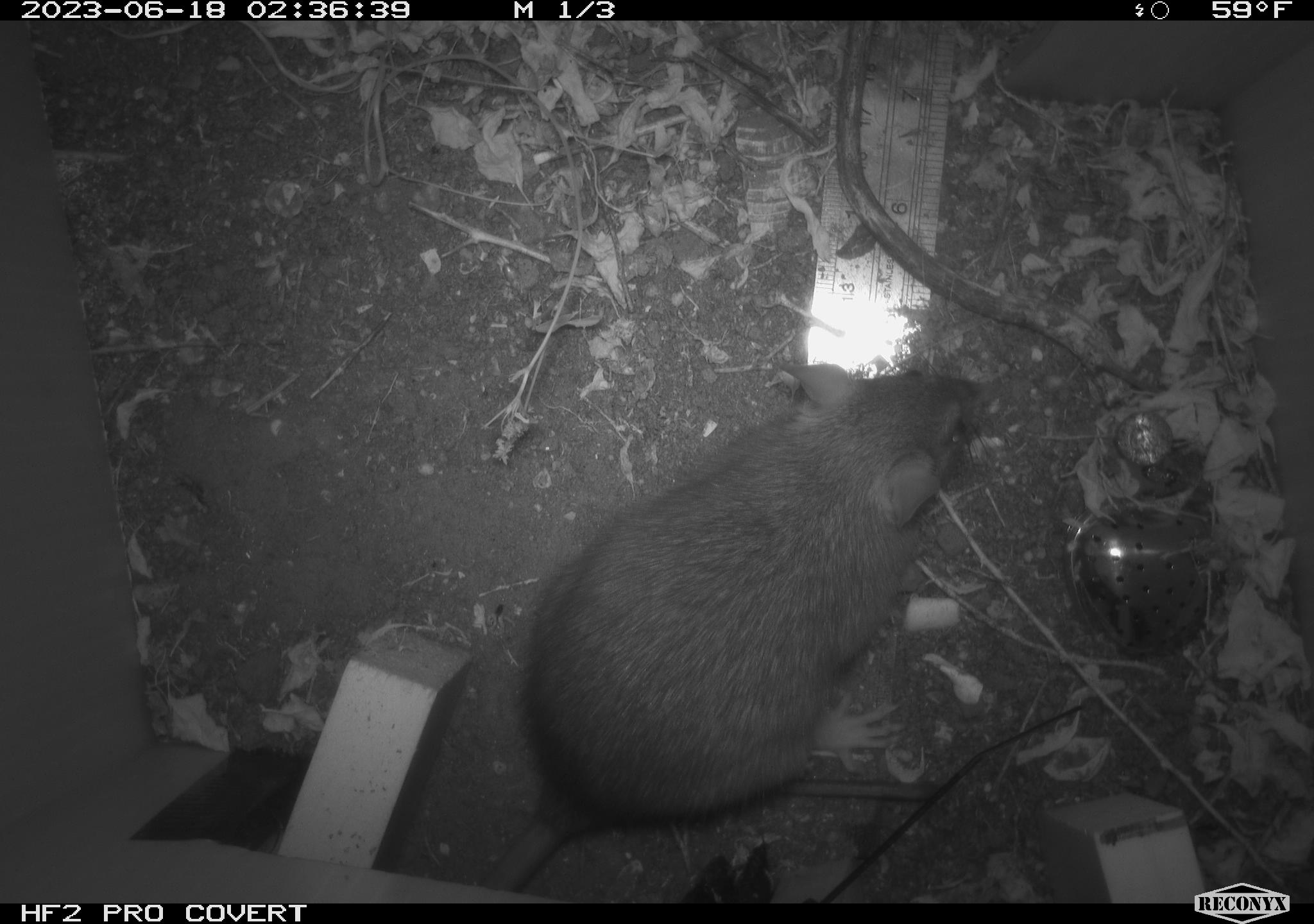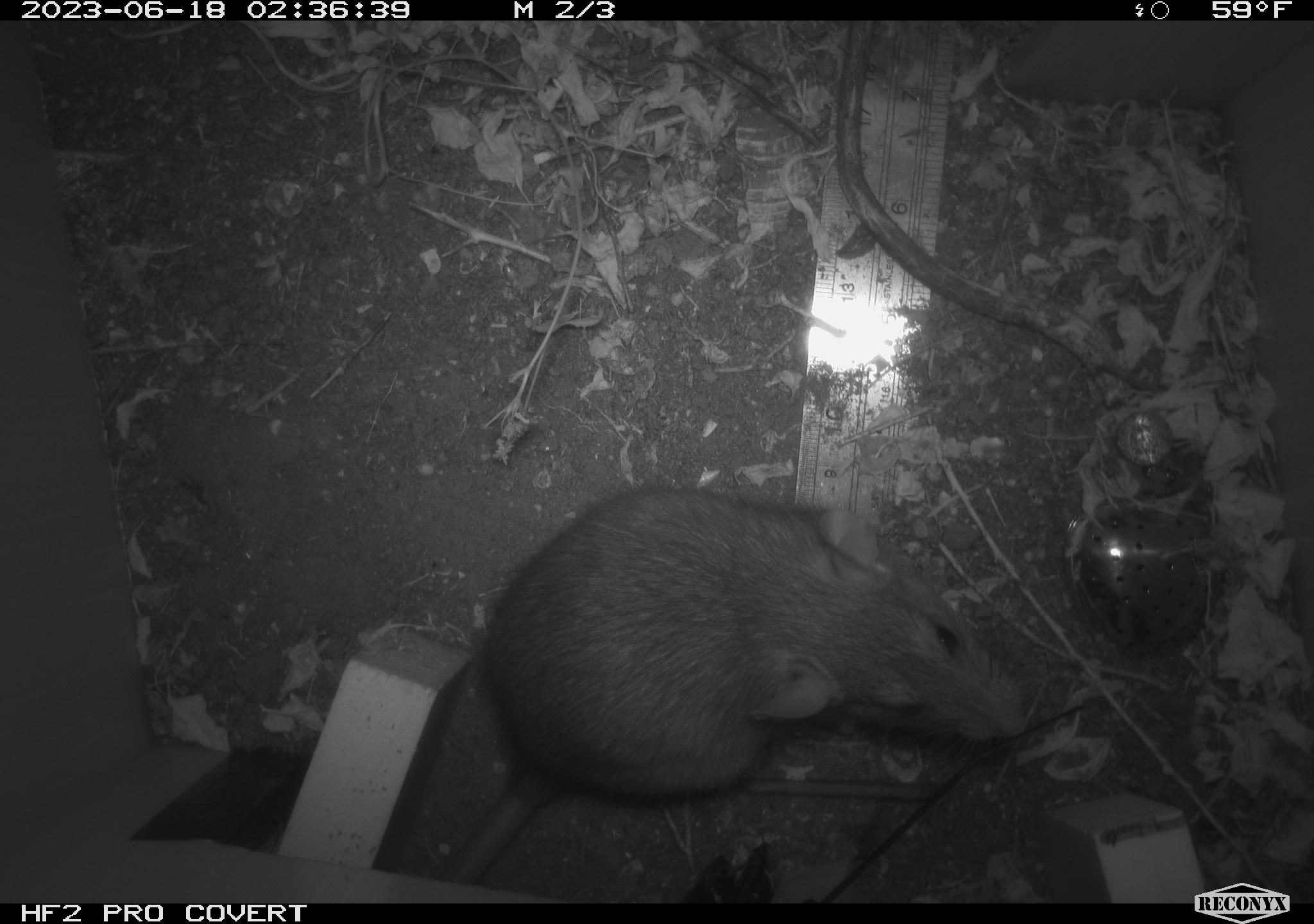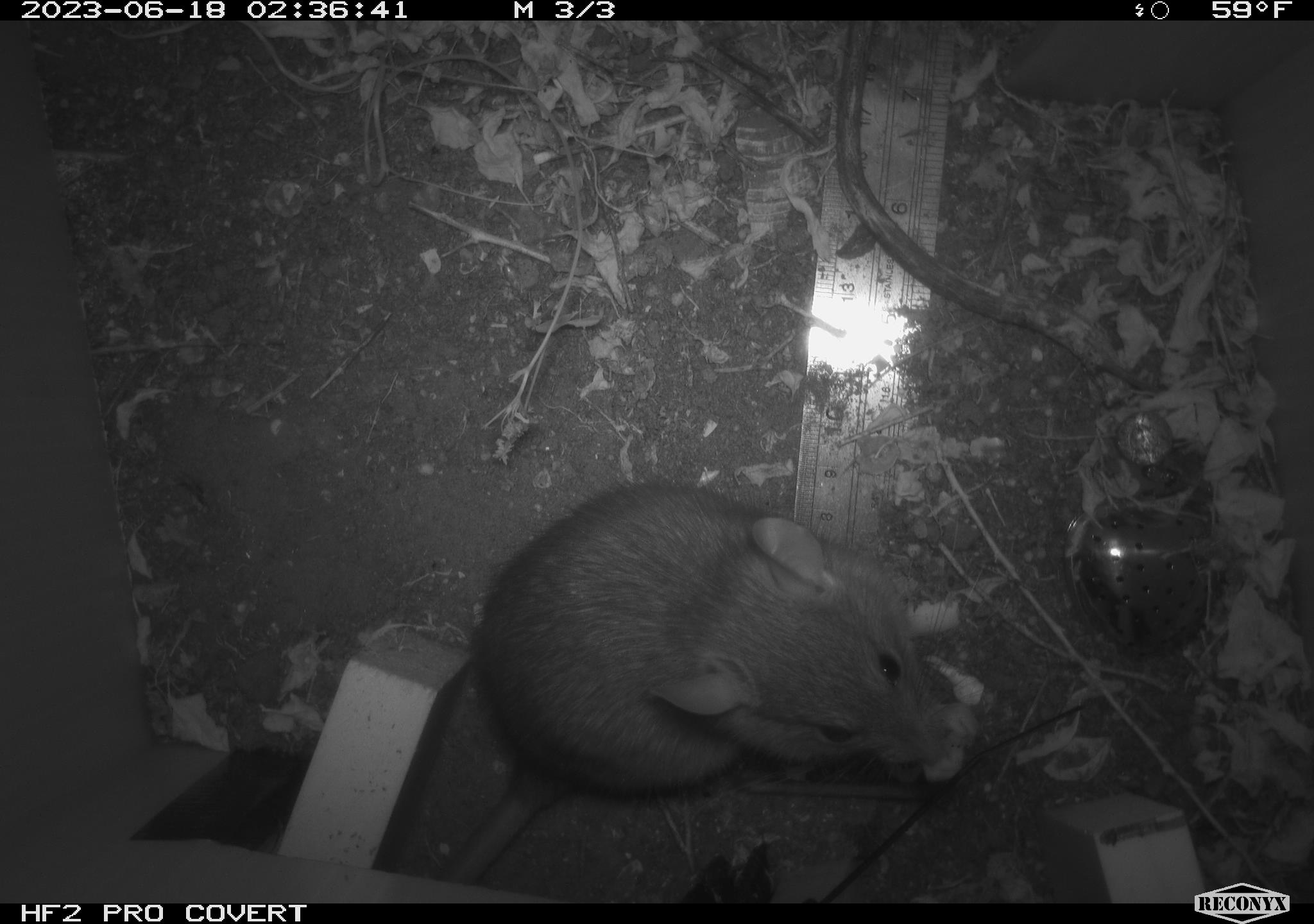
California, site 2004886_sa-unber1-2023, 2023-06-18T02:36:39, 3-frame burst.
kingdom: Animalia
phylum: Chordata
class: Mammalia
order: Rodentia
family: Muridae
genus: Rattus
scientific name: Rattus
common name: rat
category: rattus species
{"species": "rattus species (rat) (Rattus)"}